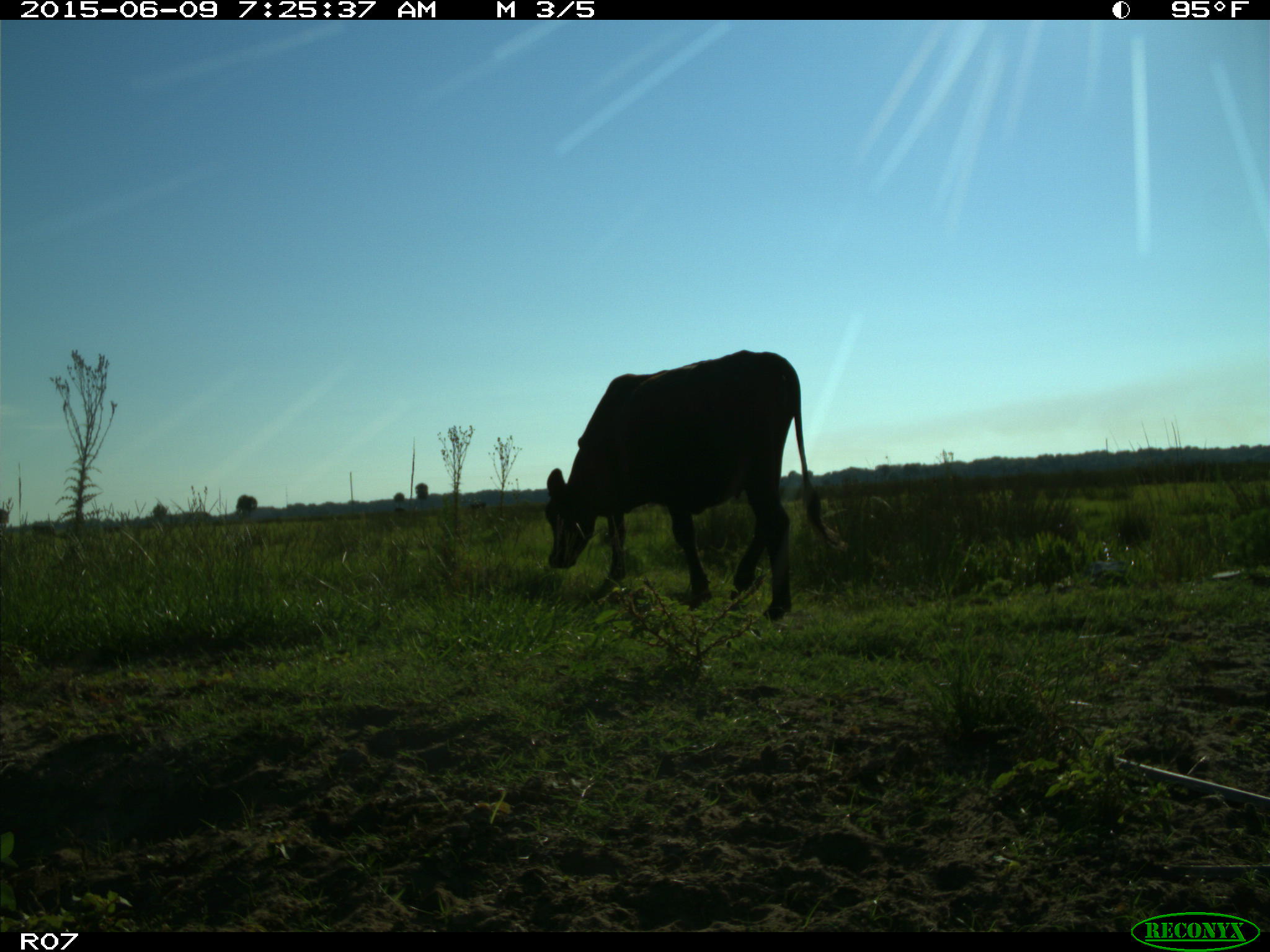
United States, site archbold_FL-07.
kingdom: Animalia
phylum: Chordata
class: Mammalia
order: Artiodactyla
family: Bovidae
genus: Bos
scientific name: Bos taurus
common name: domestic cow